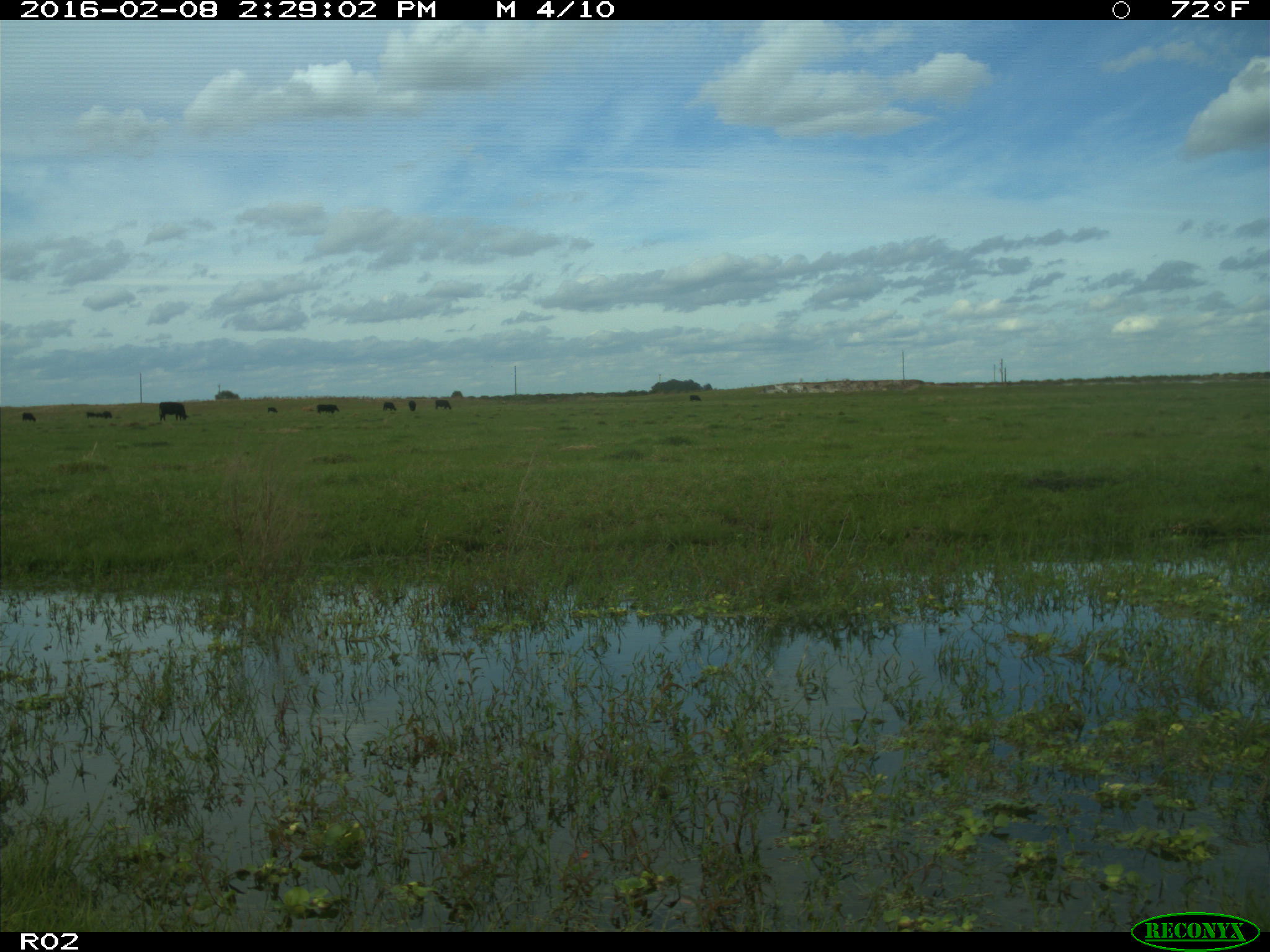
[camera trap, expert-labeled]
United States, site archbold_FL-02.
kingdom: Animalia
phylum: Chordata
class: Mammalia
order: Artiodactyla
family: Bovidae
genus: Bos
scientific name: Bos taurus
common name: domestic cow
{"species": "Bos taurus (domestic cow)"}